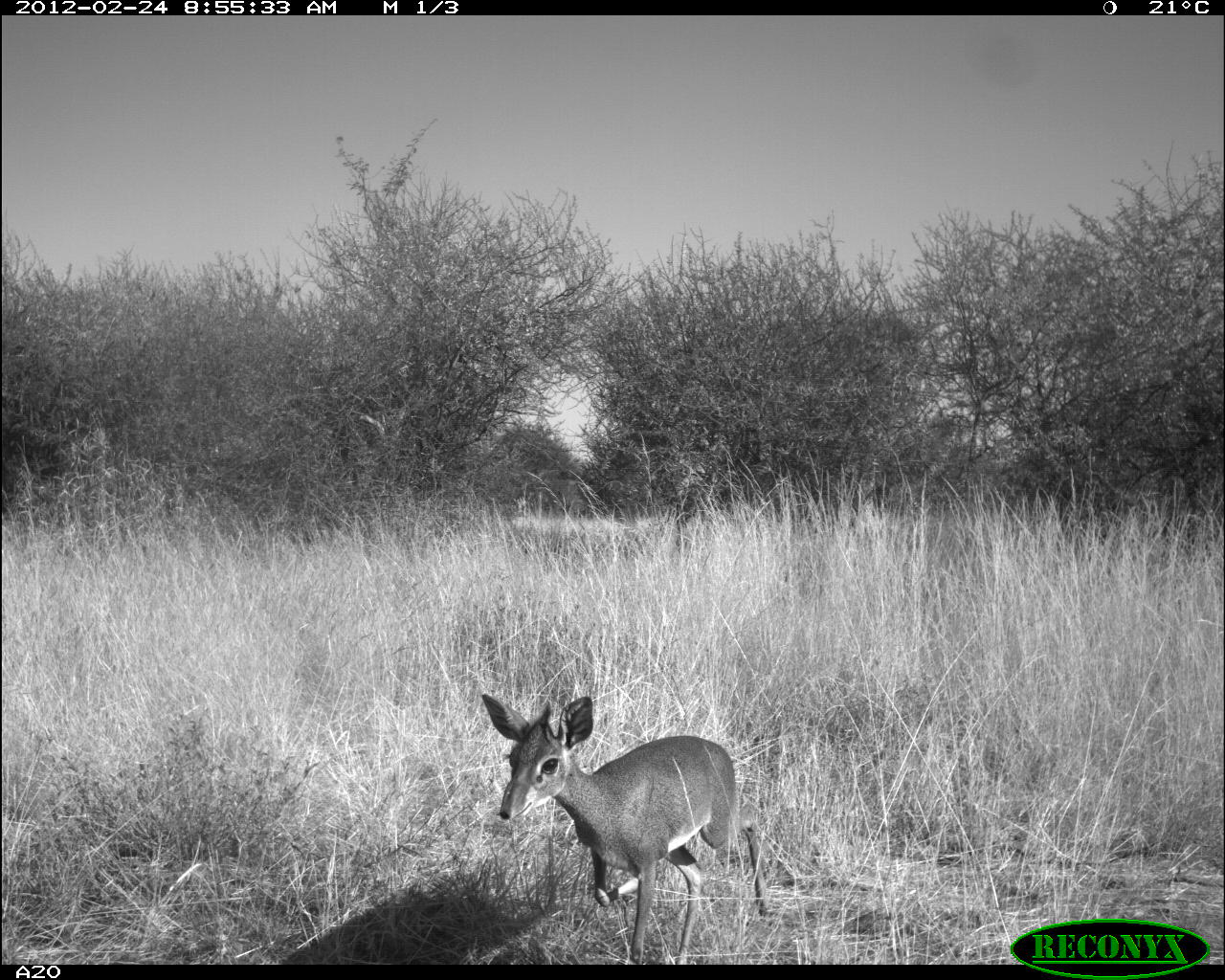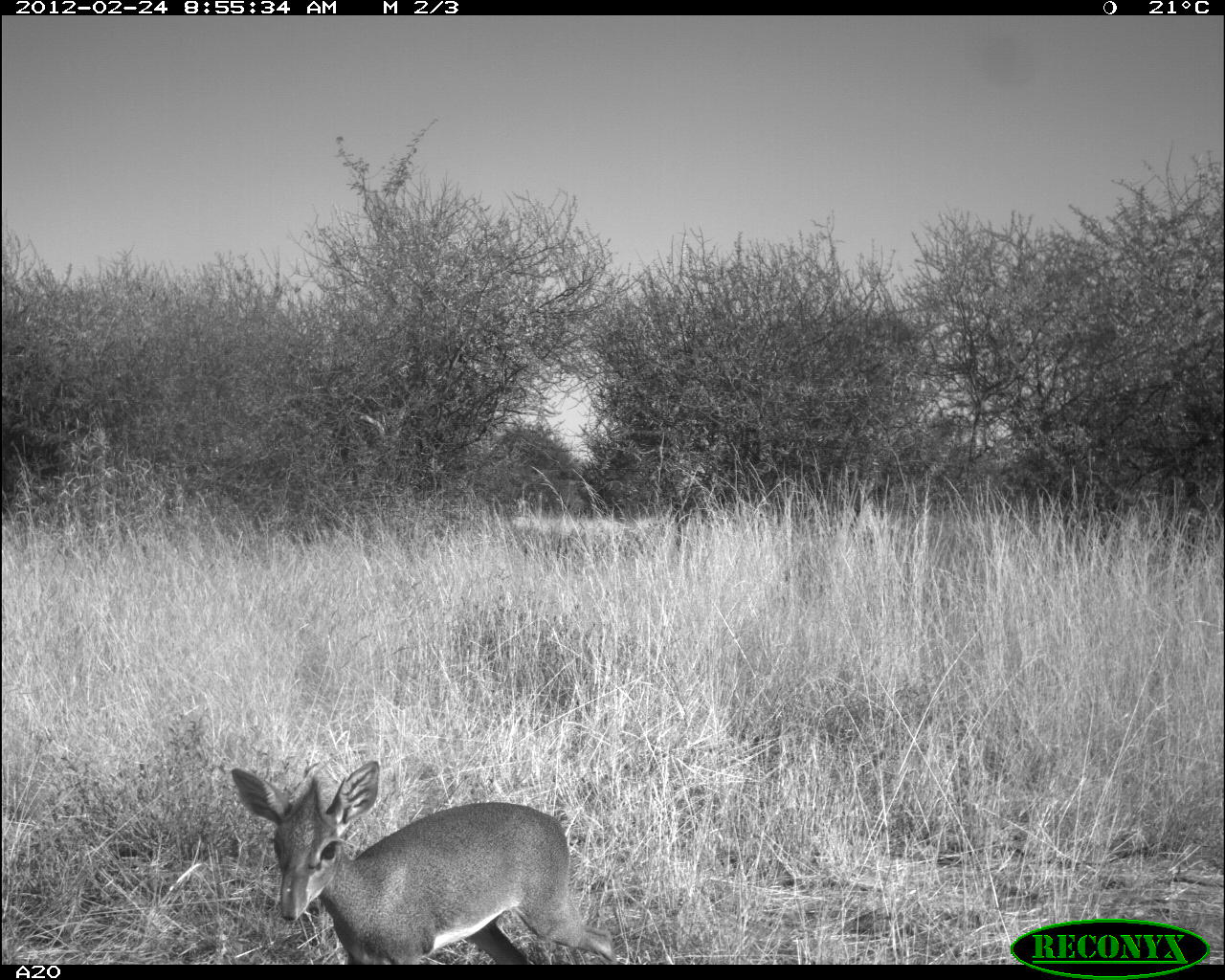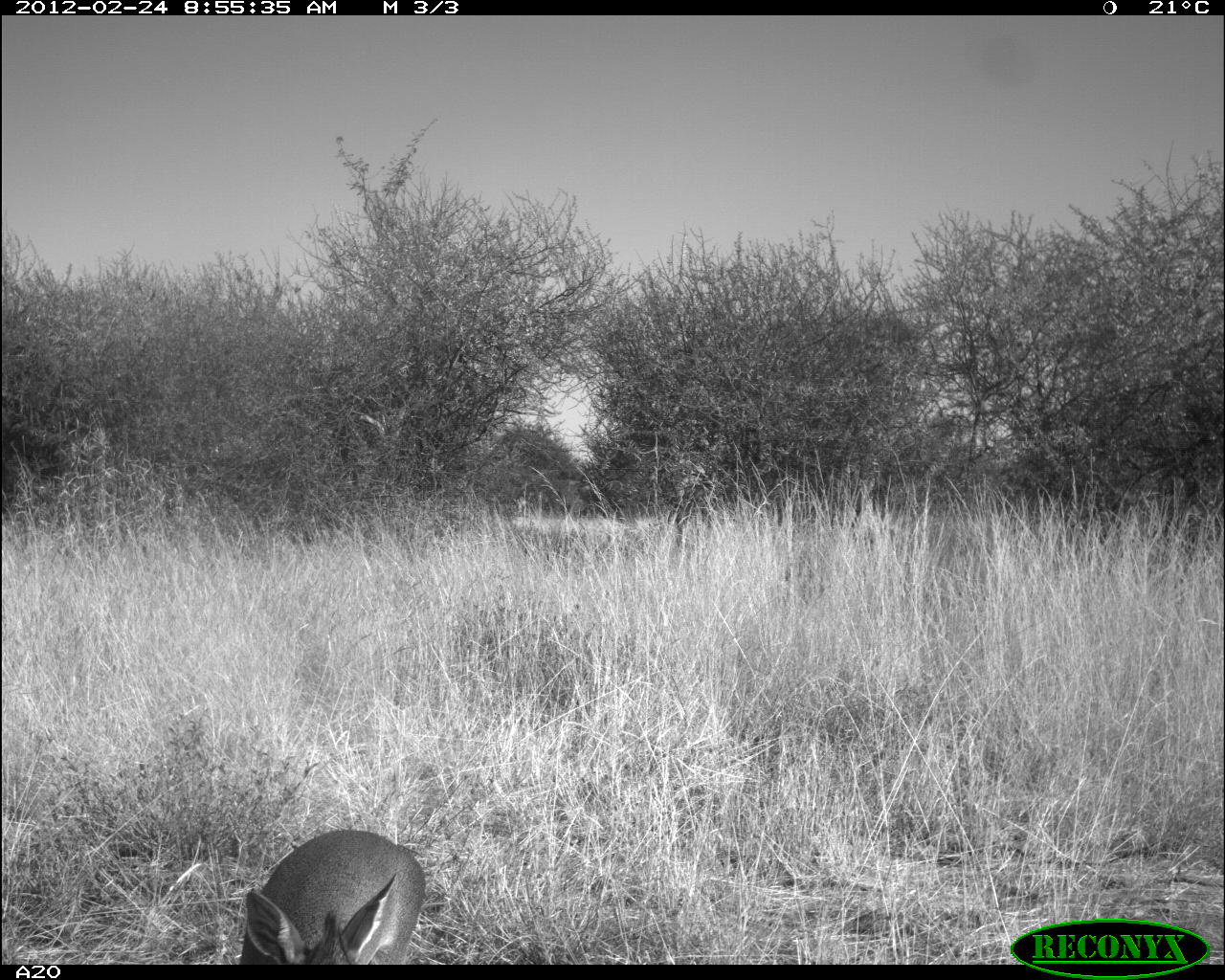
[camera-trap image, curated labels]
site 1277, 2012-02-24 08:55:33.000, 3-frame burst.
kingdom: Animalia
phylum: Chordata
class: Mammalia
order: Artiodactyla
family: Bovidae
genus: Madoqua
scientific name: Madoqua guentheri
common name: günther's dik-dik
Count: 1.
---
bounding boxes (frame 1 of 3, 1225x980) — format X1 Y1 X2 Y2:
madoqua guentheri: 478 690 771 965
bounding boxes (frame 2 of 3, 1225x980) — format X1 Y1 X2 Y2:
madoqua guentheri: 225 758 618 964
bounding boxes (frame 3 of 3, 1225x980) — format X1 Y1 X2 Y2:
madoqua guentheri: 234 823 429 965